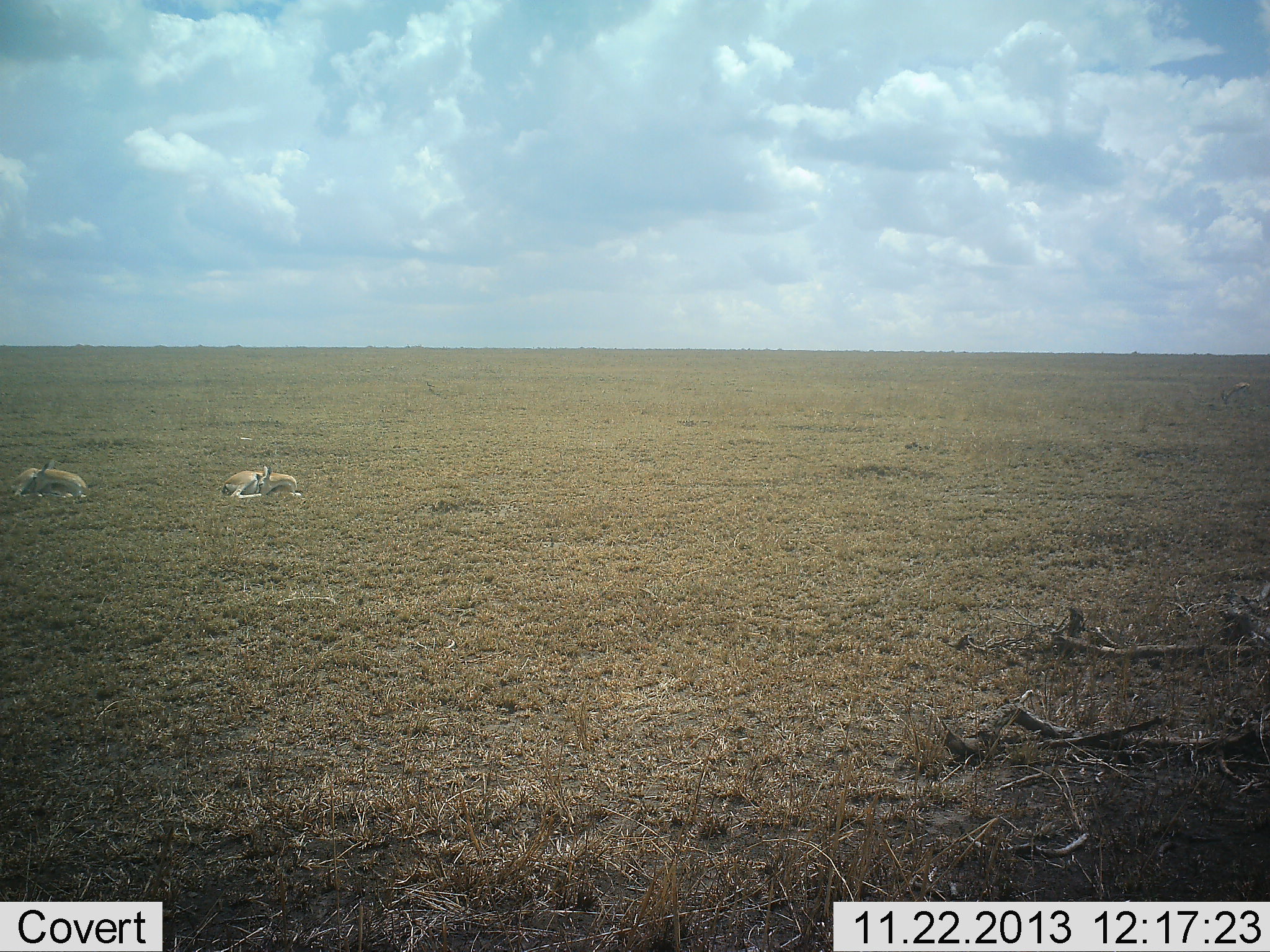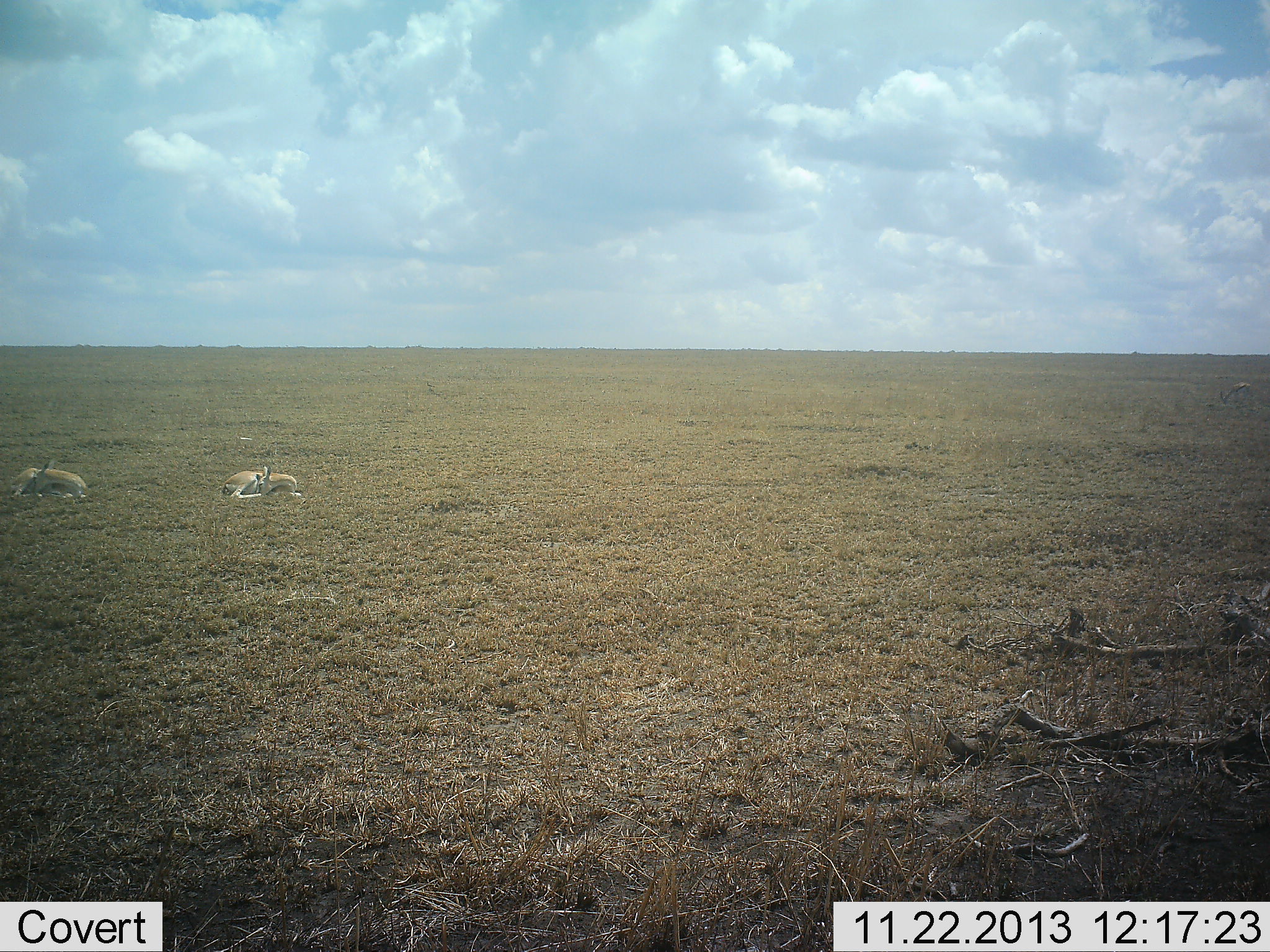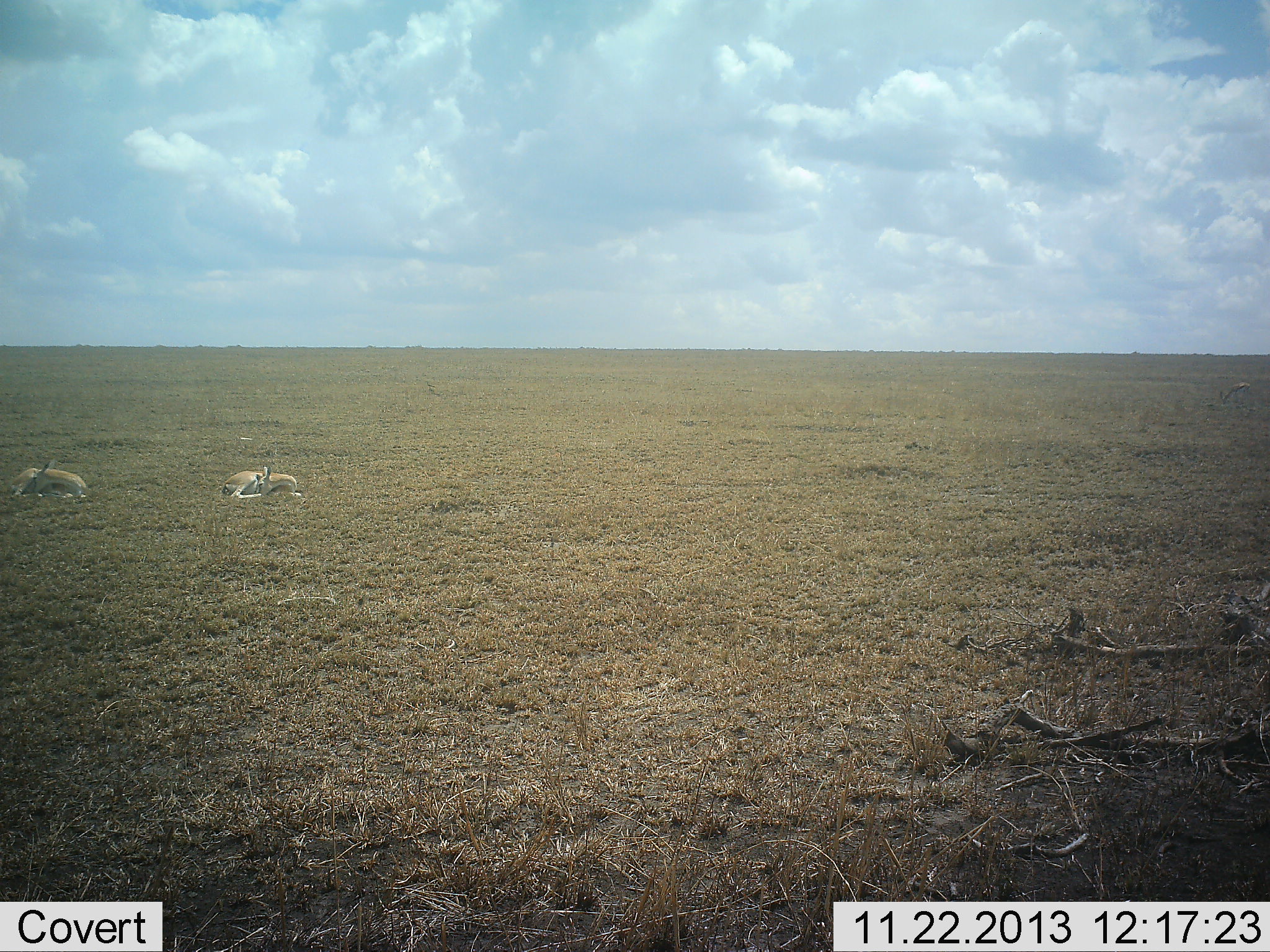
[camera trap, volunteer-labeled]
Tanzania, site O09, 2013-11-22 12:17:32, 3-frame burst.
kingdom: Animalia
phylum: Chordata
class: Mammalia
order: Artiodactyla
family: Bovidae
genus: Nanger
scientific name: Nanger granti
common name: grant's gazelle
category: gazellegrants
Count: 2.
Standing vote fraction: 0%.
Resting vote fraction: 100%.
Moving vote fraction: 0%.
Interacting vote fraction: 0%.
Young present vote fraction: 10%.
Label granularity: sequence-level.